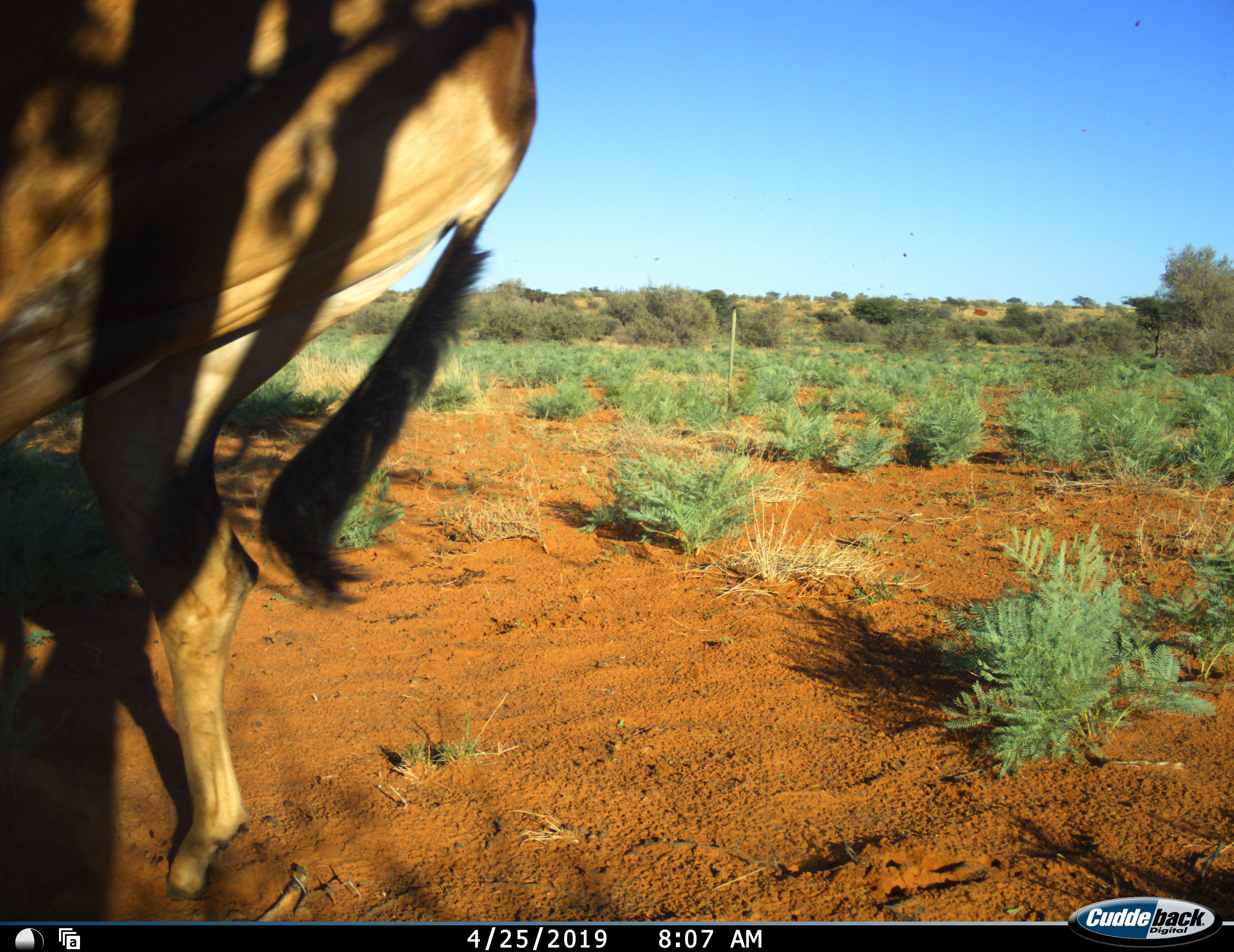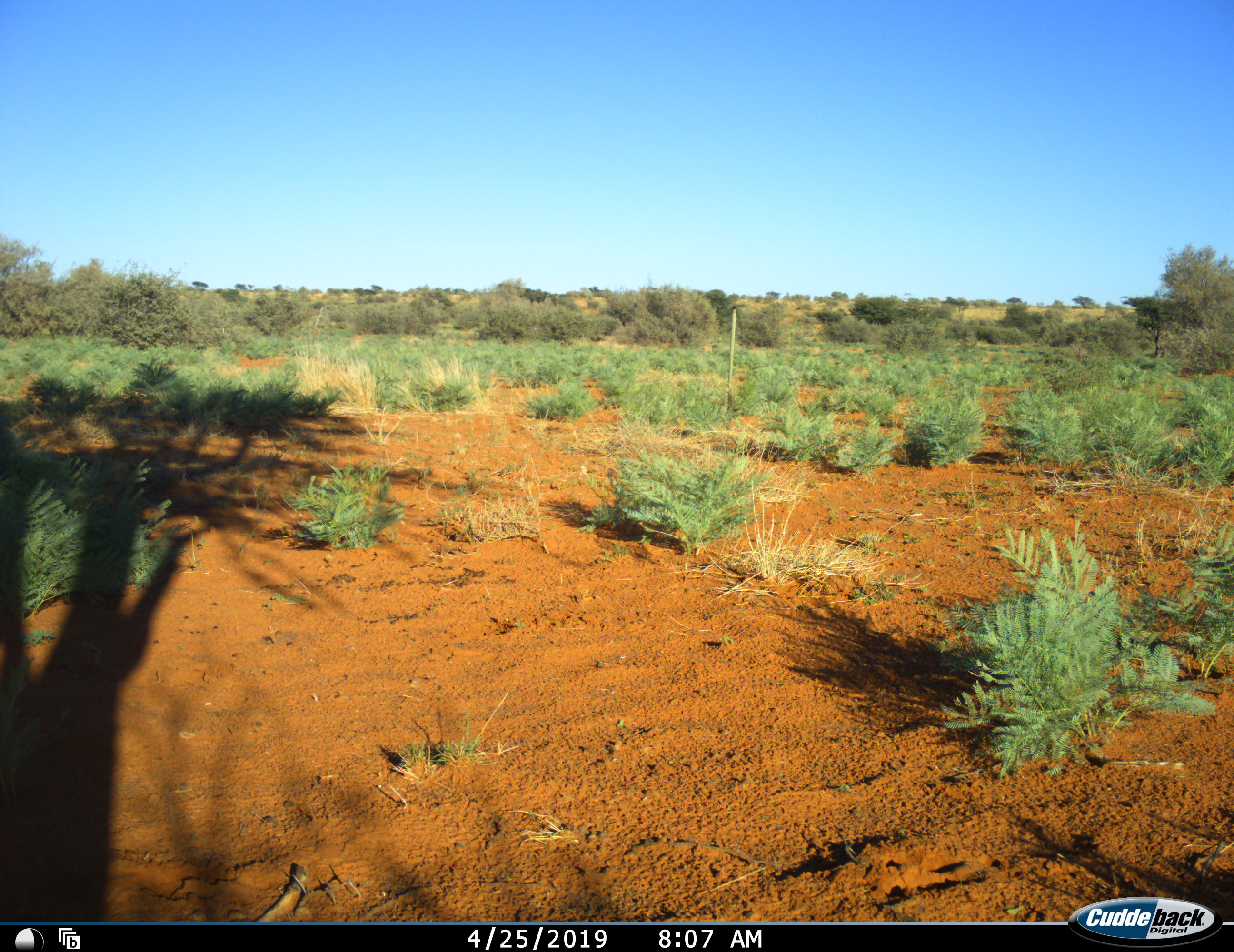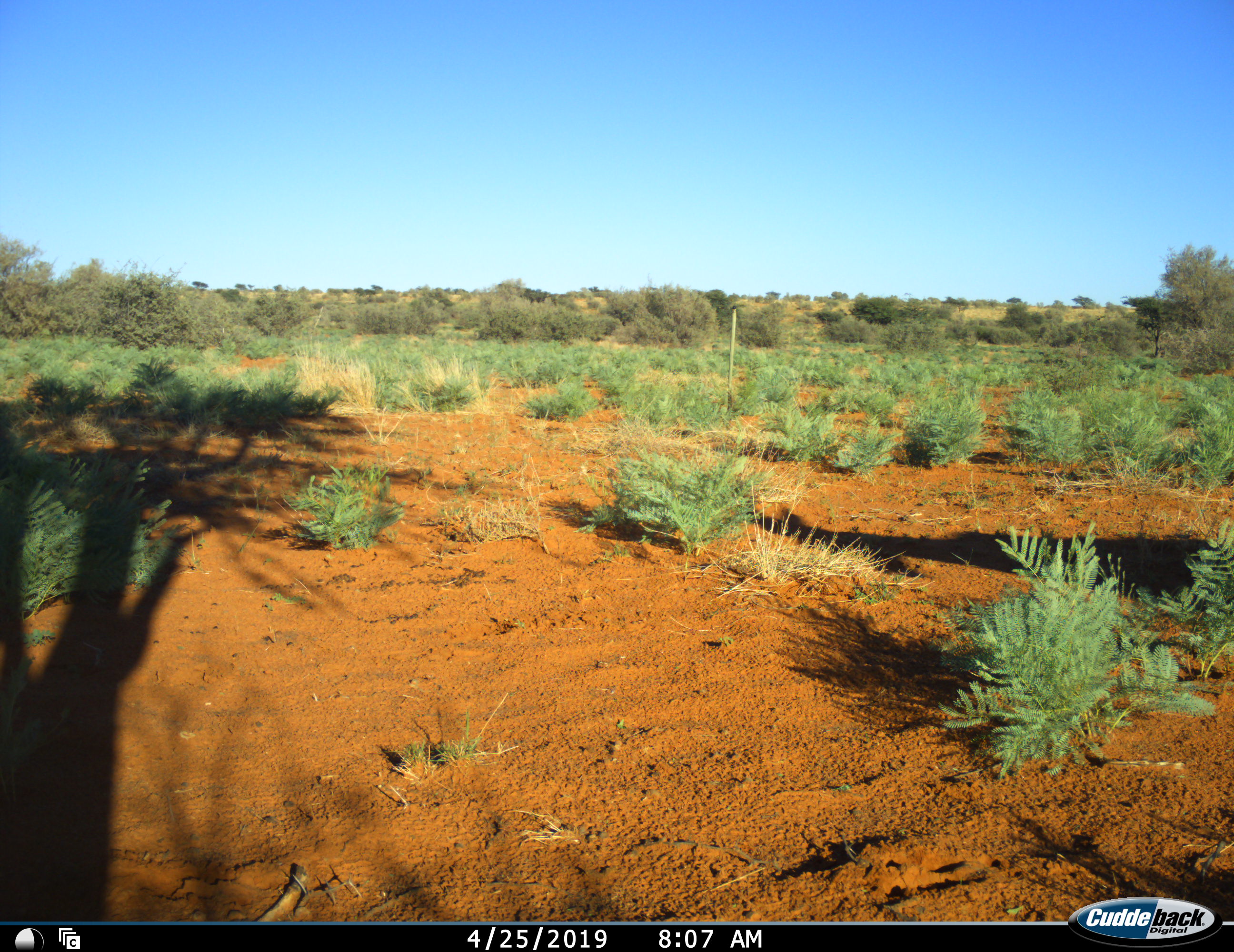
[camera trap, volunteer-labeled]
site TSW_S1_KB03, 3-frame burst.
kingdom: Animalia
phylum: Chordata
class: Mammalia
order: Artiodactyla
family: Bovidae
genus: Alcelaphus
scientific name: Alcelaphus buselaphus caama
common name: red hartebeest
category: hartebeestred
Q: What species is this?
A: Hartebeestred (red hartebeest) (Alcelaphus buselaphus caama).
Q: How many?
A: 1.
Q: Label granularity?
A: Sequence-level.